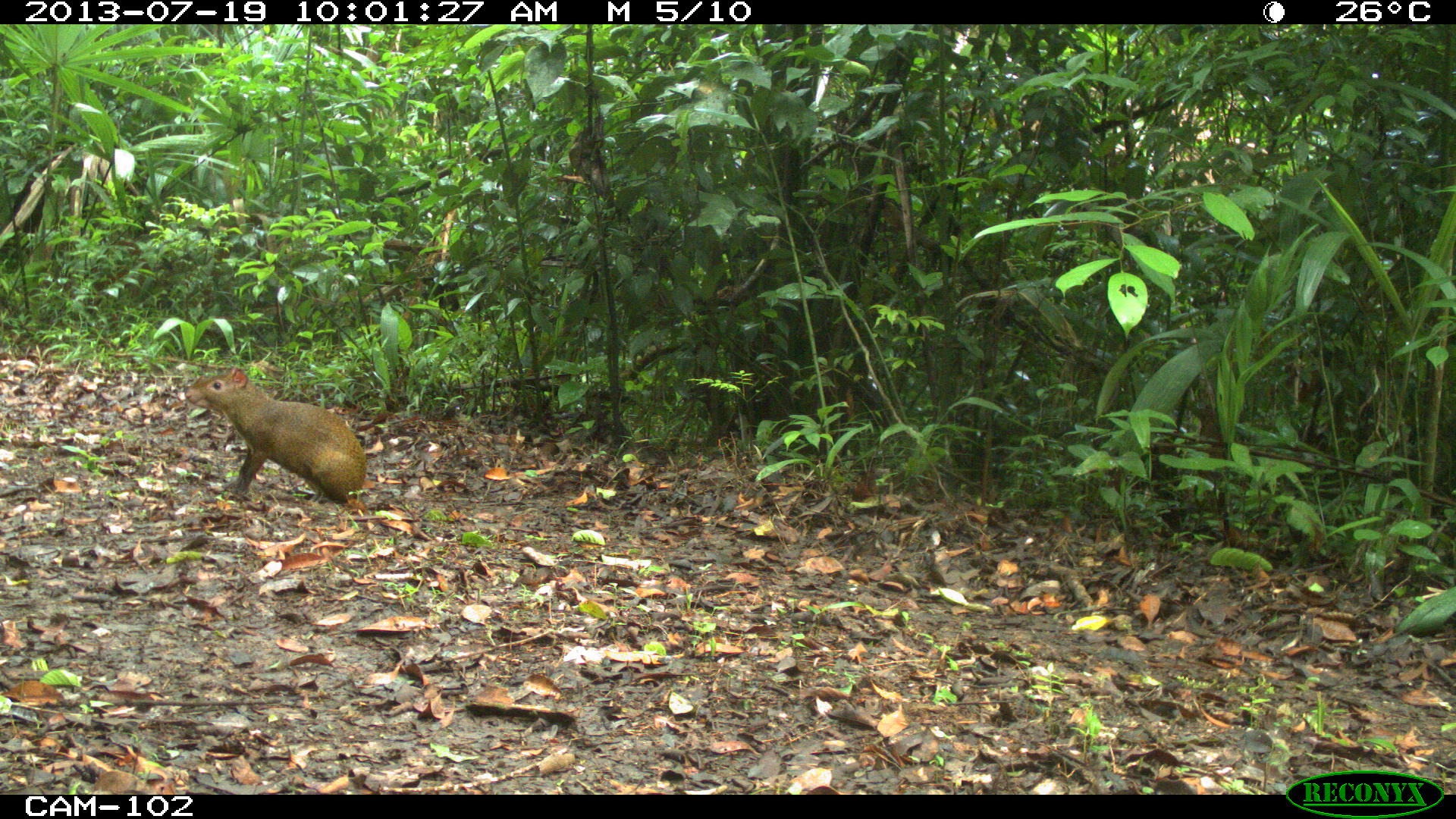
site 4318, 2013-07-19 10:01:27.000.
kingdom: Animalia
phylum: Chordata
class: Mammalia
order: Rodentia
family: Dasyproctidae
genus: Dasyprocta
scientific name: Dasyprocta punctata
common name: central american agouti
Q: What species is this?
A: Dasyprocta punctata (central american agouti).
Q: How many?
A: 1.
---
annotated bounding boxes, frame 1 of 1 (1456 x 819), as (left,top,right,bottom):
dasyprocta punctata: (184,366,368,506)